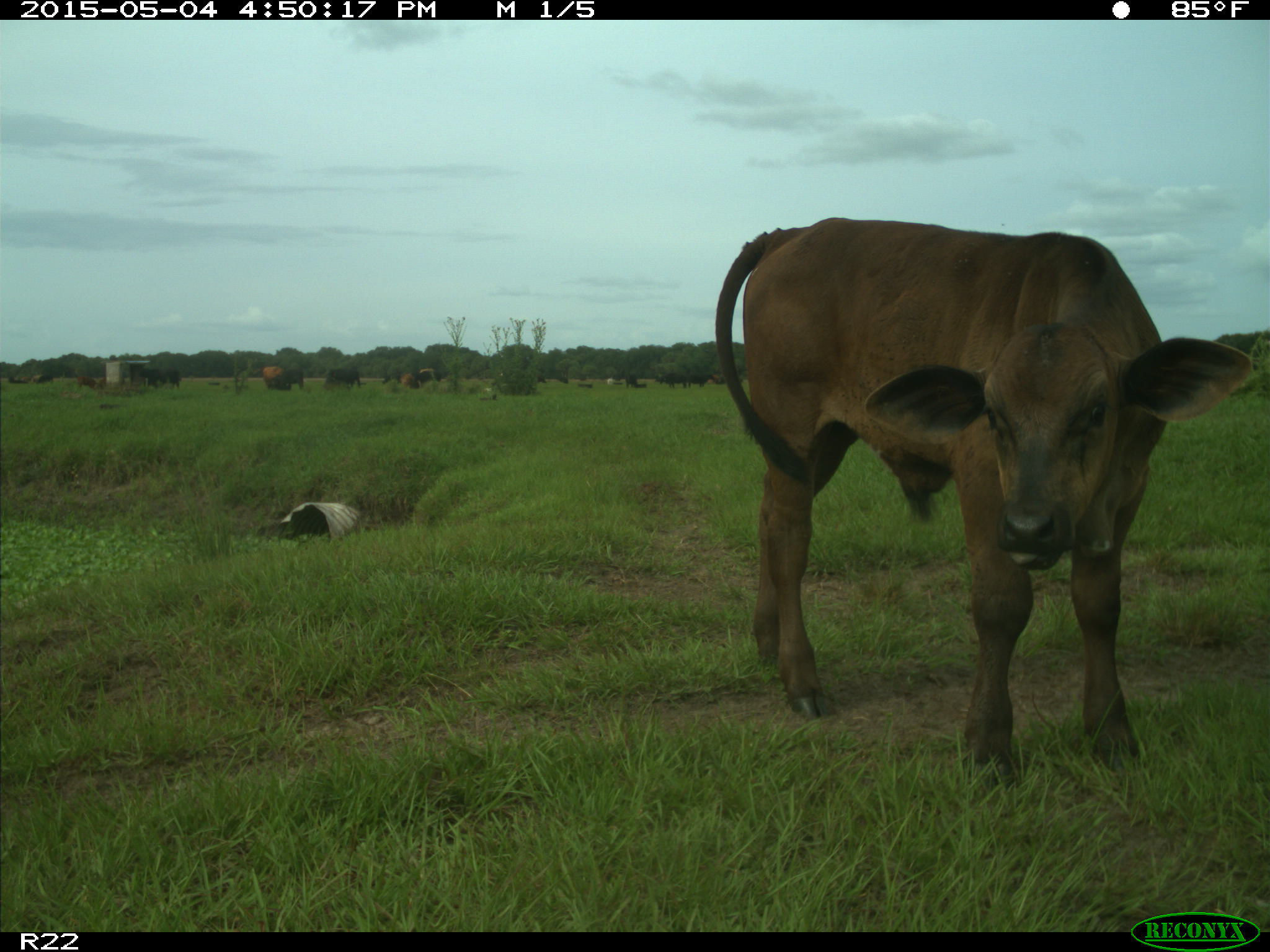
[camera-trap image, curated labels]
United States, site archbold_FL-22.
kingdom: Animalia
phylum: Chordata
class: Mammalia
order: Artiodactyla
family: Bovidae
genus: Bos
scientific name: Bos taurus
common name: domestic cow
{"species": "Bos taurus (domestic cow)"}